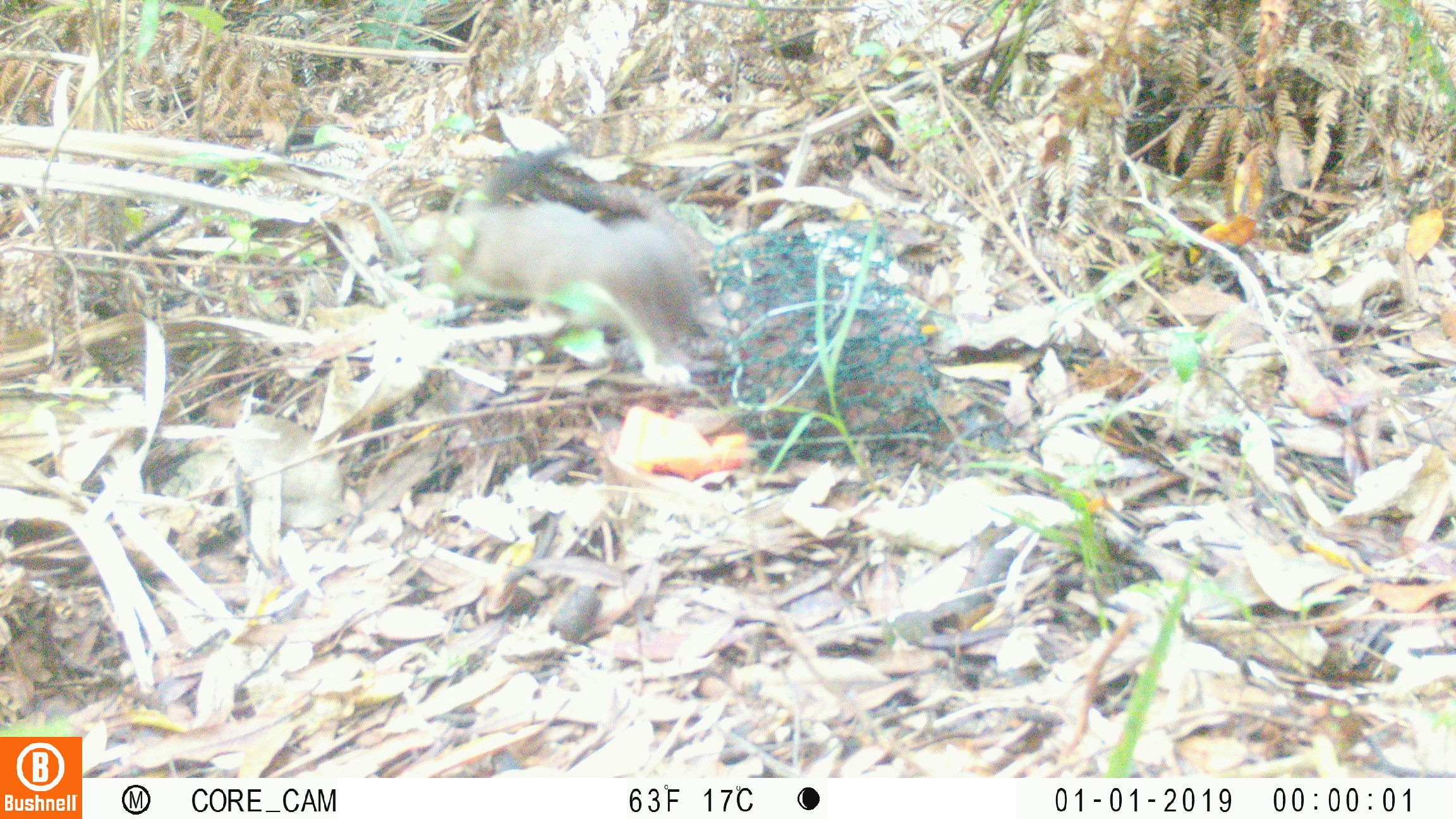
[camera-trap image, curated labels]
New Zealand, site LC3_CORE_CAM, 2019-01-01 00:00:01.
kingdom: Animalia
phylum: Chordata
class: Mammalia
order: Carnivora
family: Mustelidae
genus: Mustela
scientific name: Mustela erminea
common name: stoat